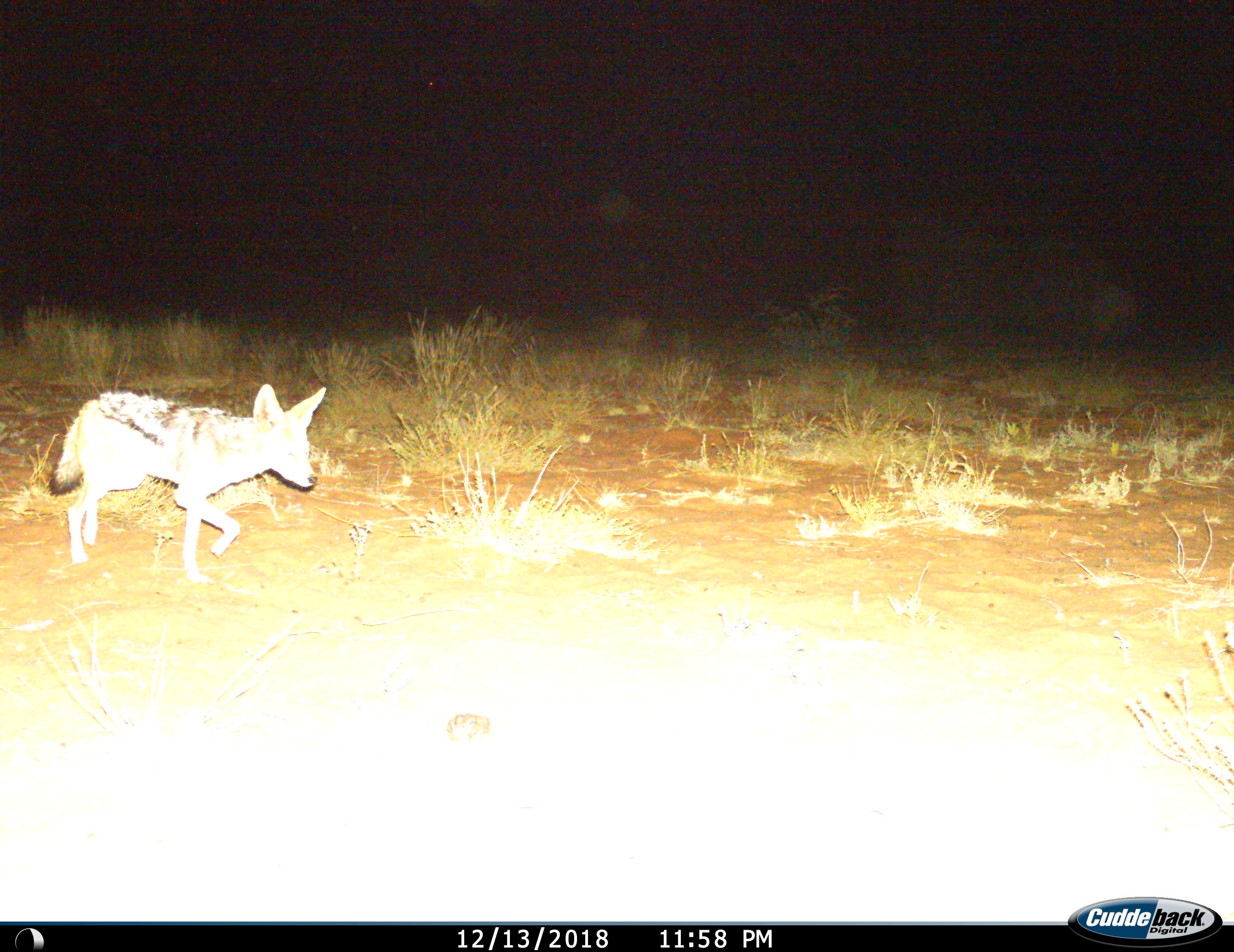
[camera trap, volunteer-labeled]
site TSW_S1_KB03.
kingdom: Animalia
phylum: Chordata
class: Mammalia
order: Carnivora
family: Canidae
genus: Lupulella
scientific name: Lupulella mesomelas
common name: black-backed jackal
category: jackalblackbacked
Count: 1.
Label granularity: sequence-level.